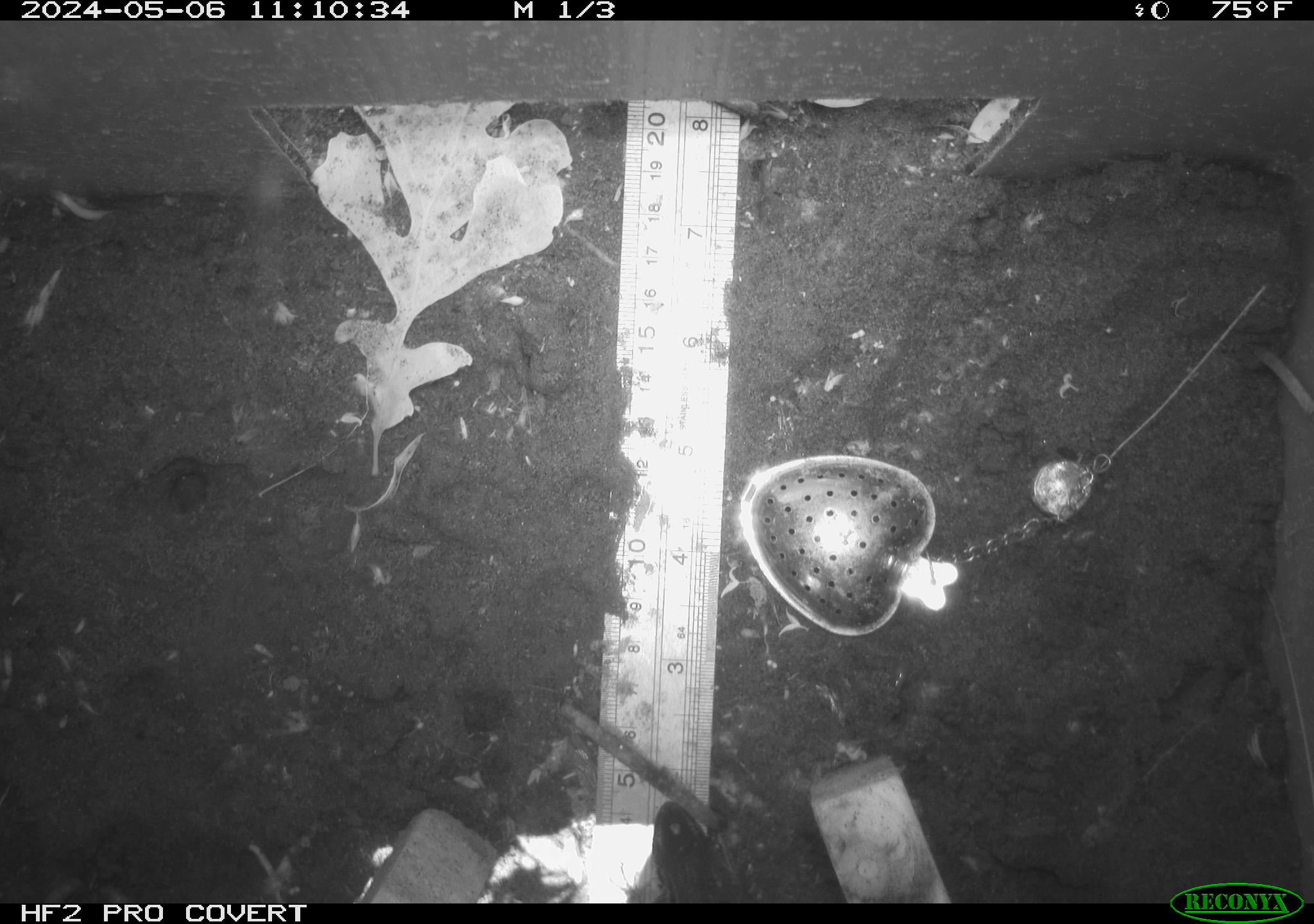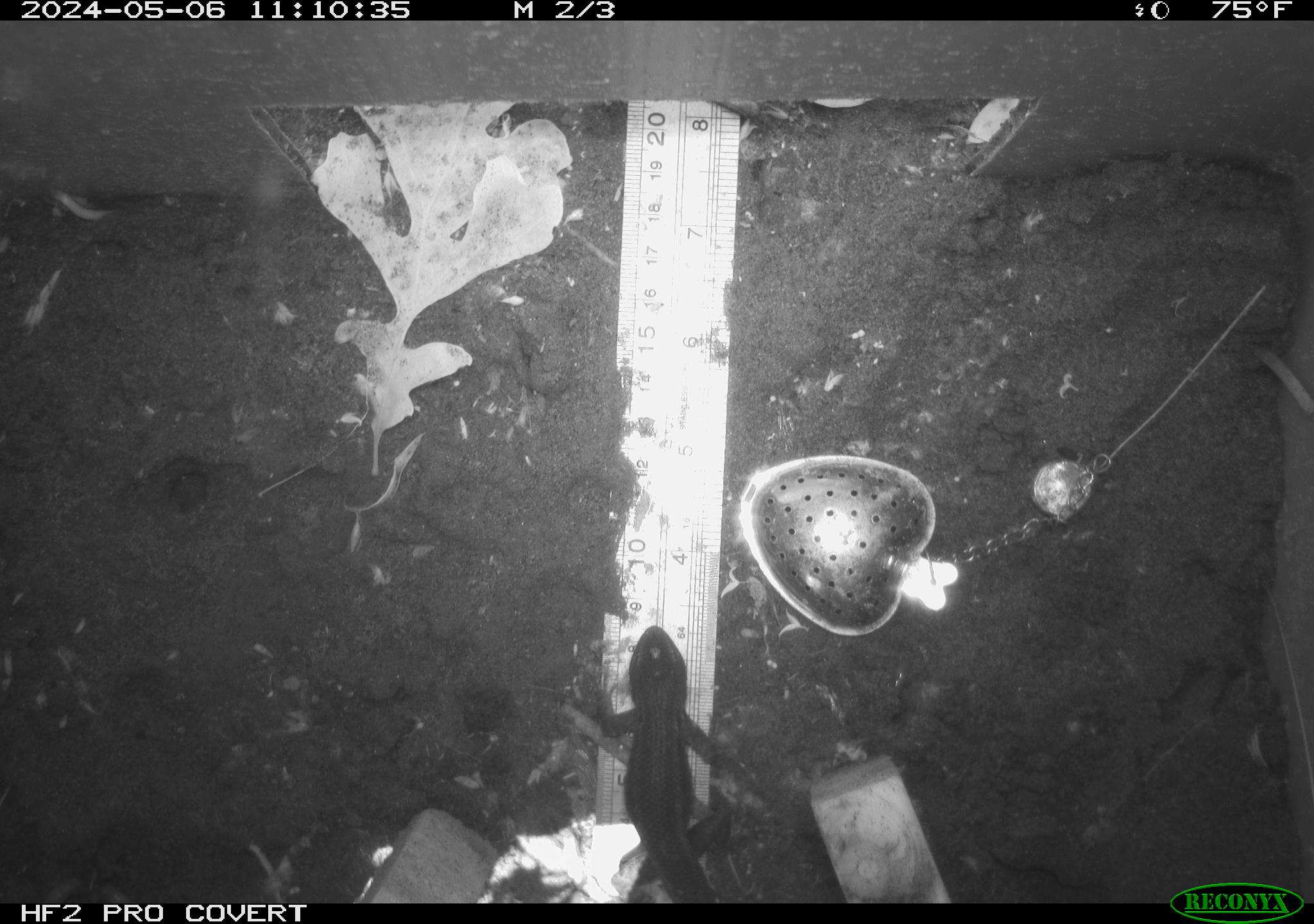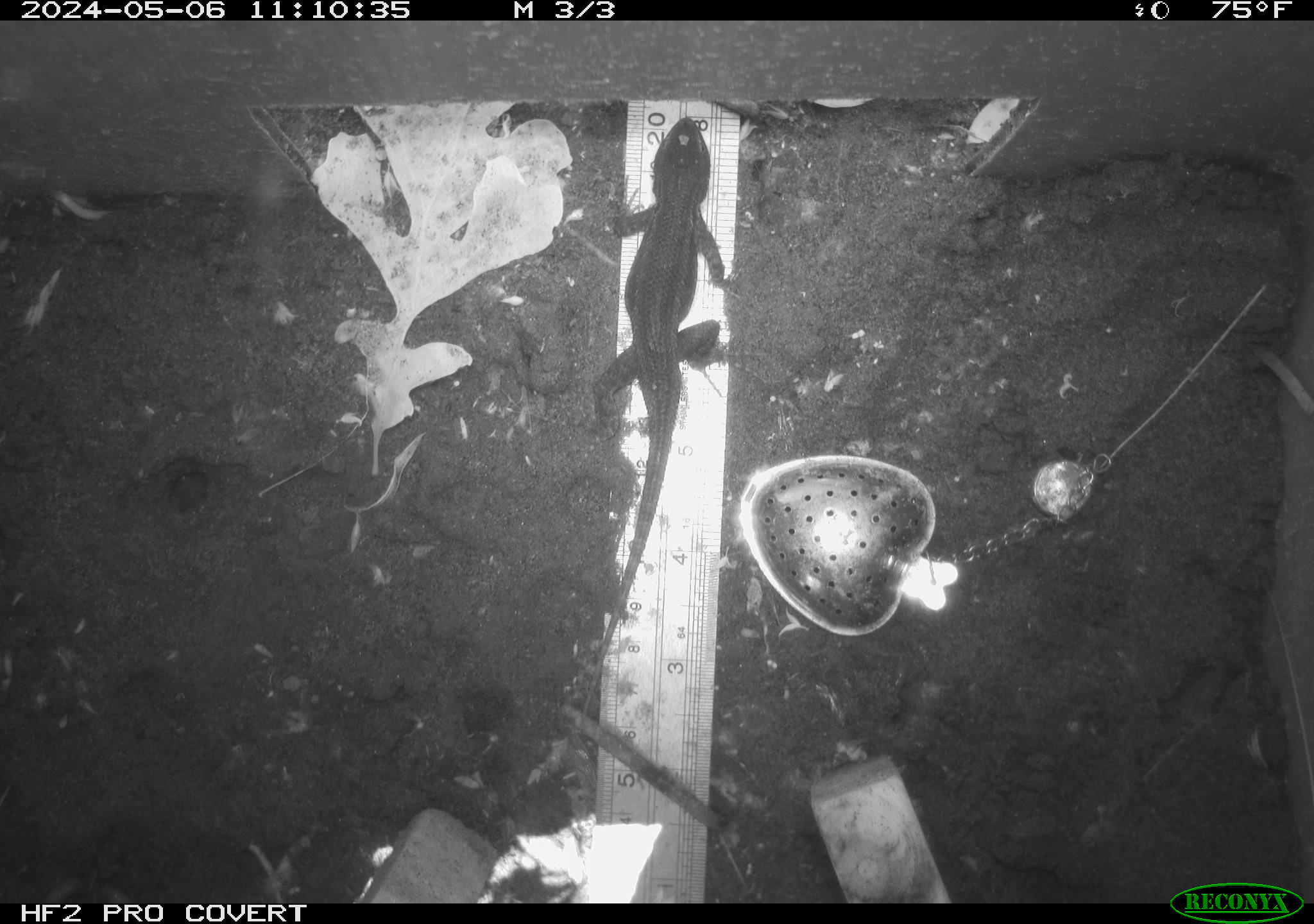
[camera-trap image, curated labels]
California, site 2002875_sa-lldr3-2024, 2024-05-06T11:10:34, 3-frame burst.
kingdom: Animalia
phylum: Chordata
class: Reptilia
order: Squamata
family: Phrynosomatidae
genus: Sceloporus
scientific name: Sceloporus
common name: spiny lizards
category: sceloporus species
Sceloporus species (spiny lizards) (Sceloporus).